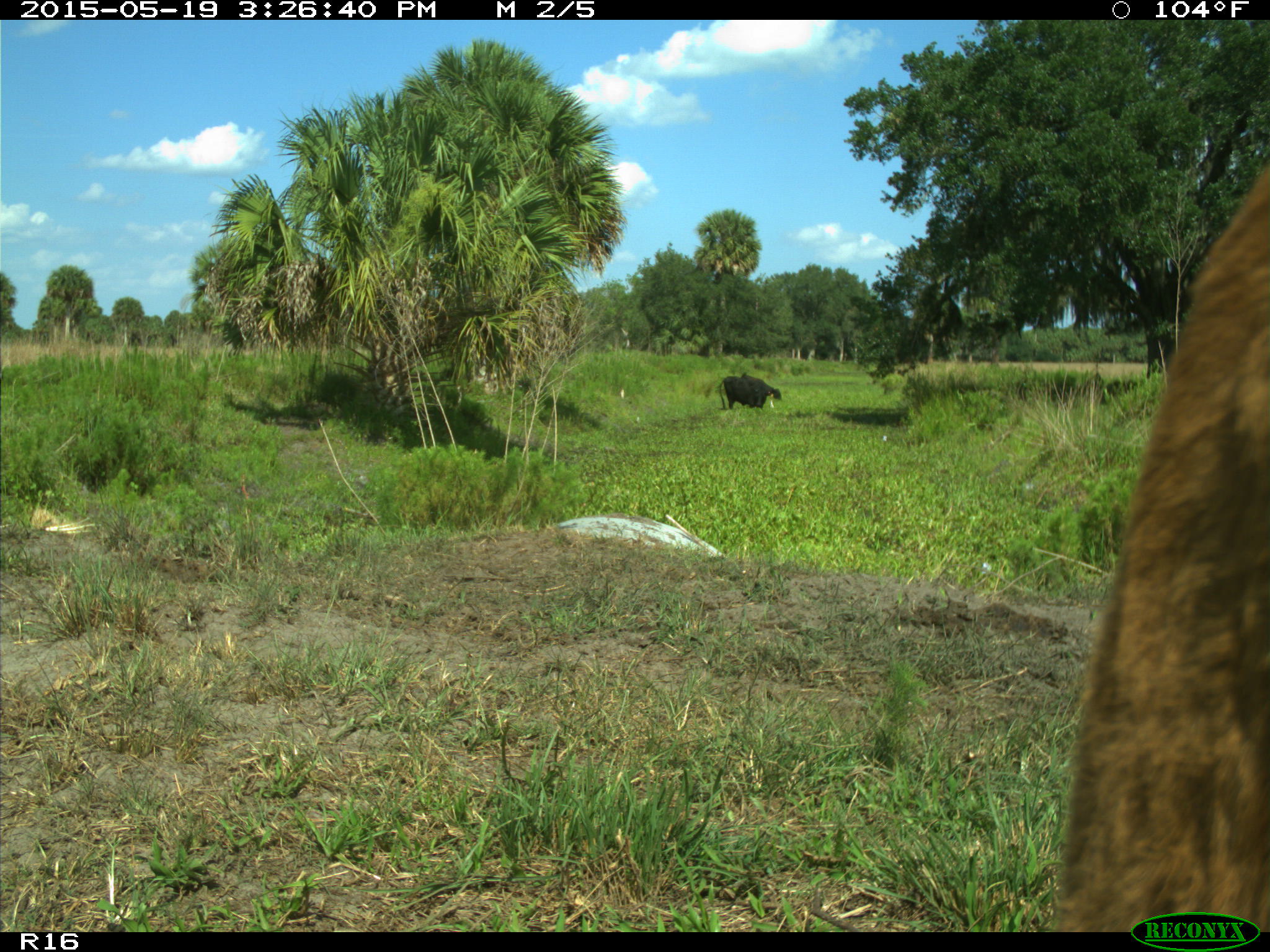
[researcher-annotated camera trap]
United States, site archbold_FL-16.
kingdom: Animalia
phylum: Chordata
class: Mammalia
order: Artiodactyla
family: Bovidae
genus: Bos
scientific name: Bos taurus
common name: domestic cow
Bos taurus (domestic cow).